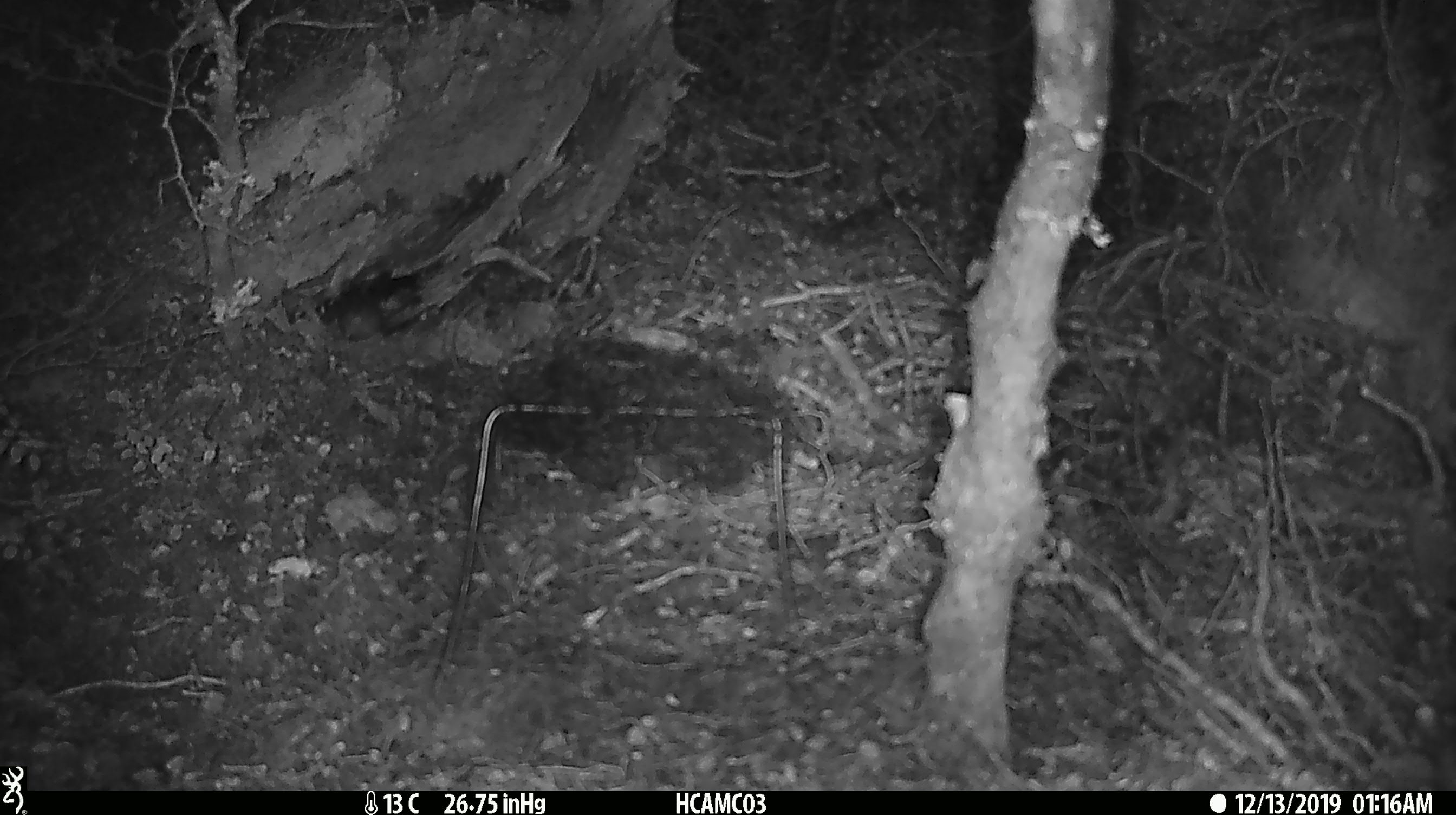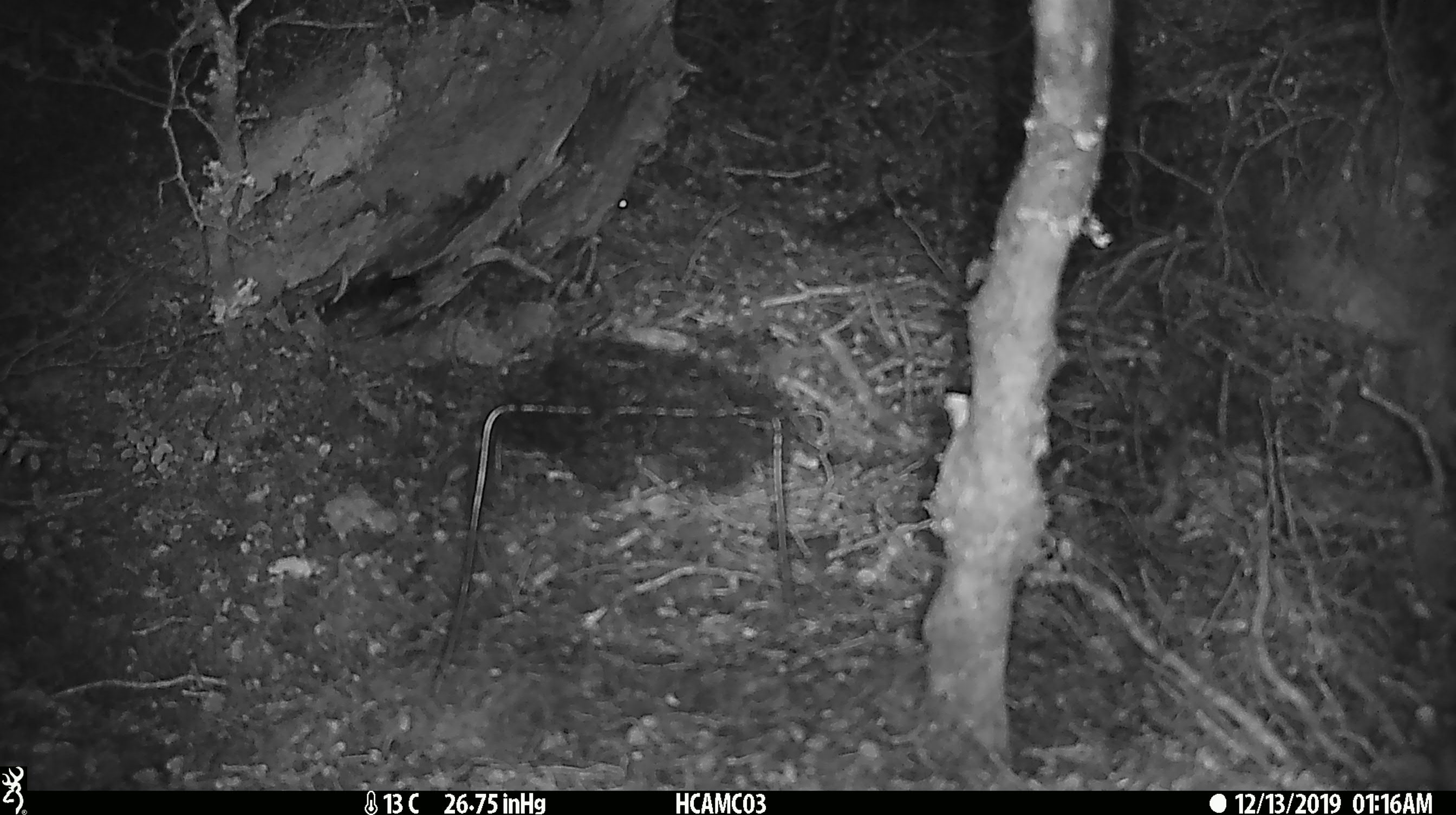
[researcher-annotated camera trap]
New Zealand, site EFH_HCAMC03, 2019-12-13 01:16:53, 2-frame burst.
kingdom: Animalia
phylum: Chordata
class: Mammalia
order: Rodentia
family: Muridae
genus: Mus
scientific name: Mus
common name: mouse